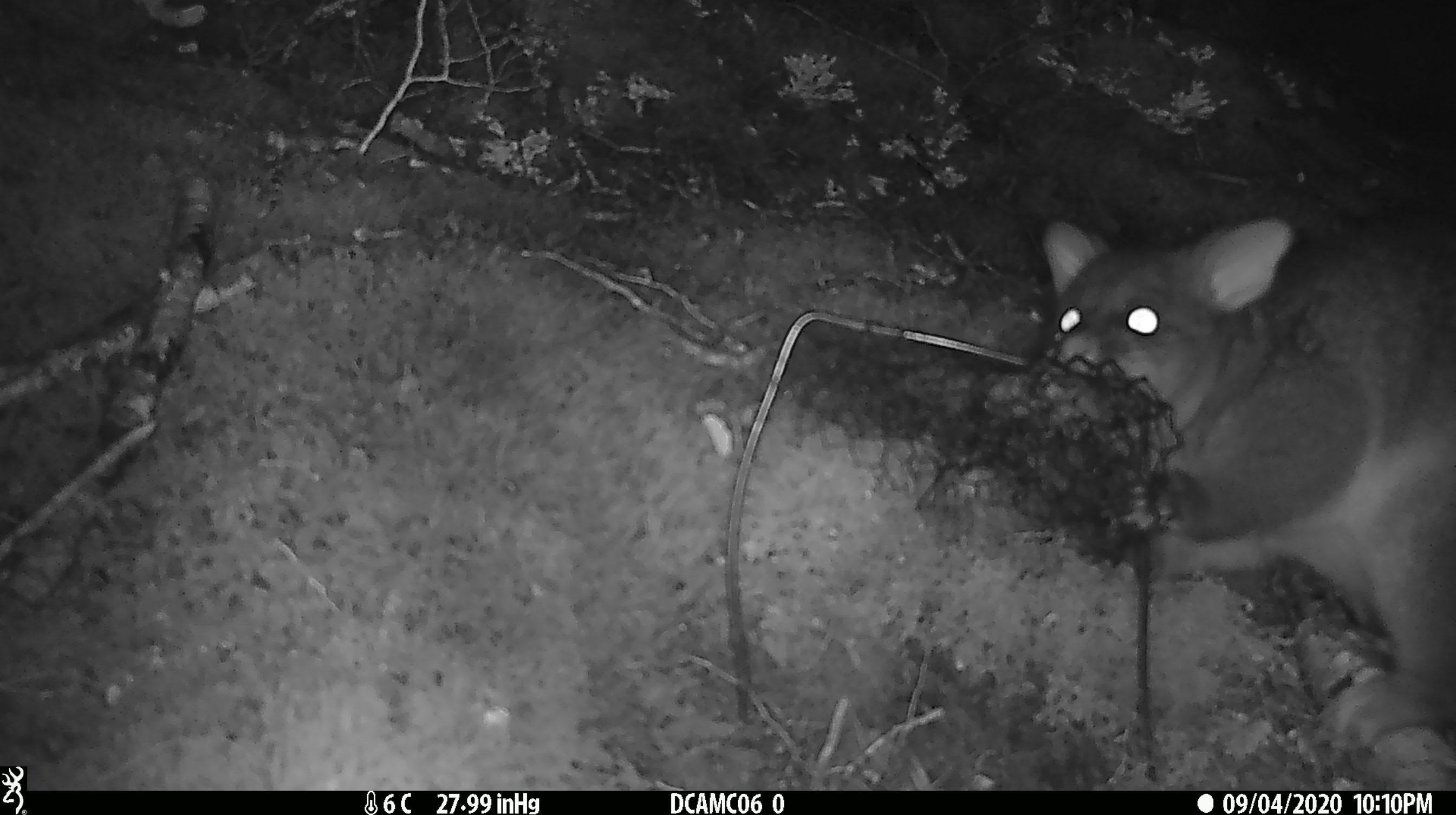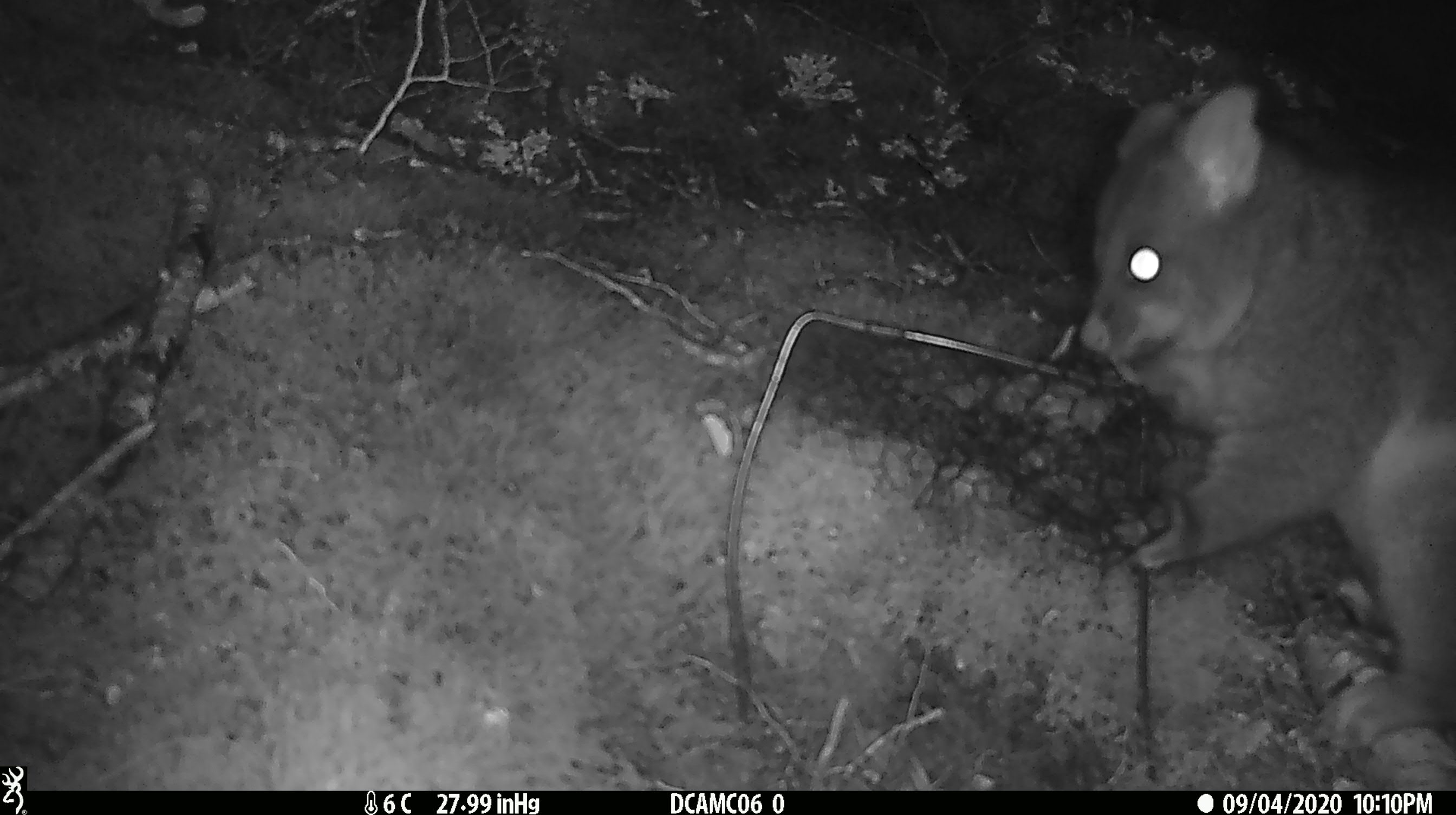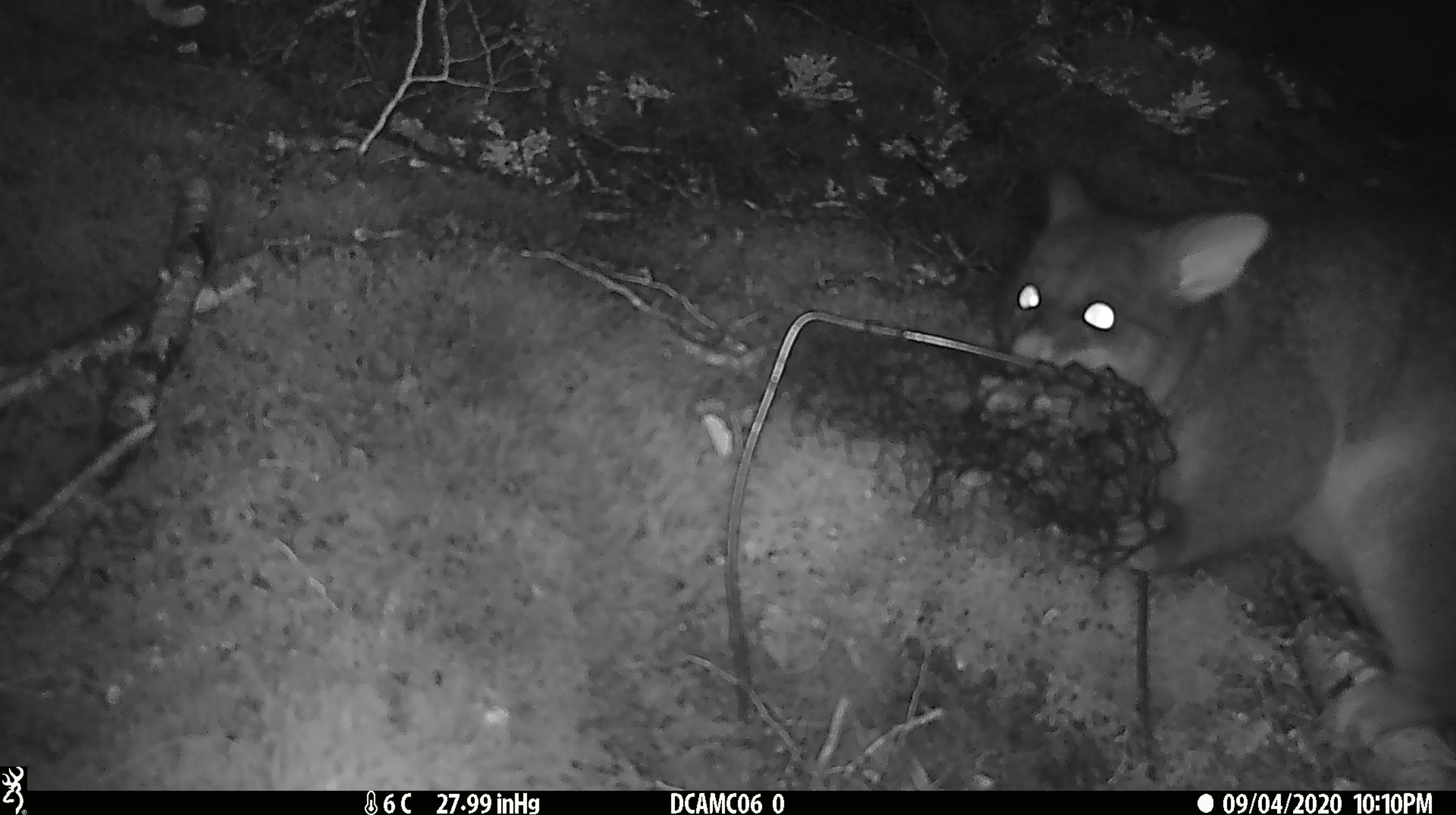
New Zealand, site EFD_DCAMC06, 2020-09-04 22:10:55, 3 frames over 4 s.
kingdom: Animalia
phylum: Chordata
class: Mammalia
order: Diprotodontia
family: Phalangeridae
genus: Trichosurus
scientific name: Trichosurus vulpecula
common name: common brushtail possum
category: possum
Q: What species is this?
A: Possum (common brushtail possum) (Trichosurus vulpecula).